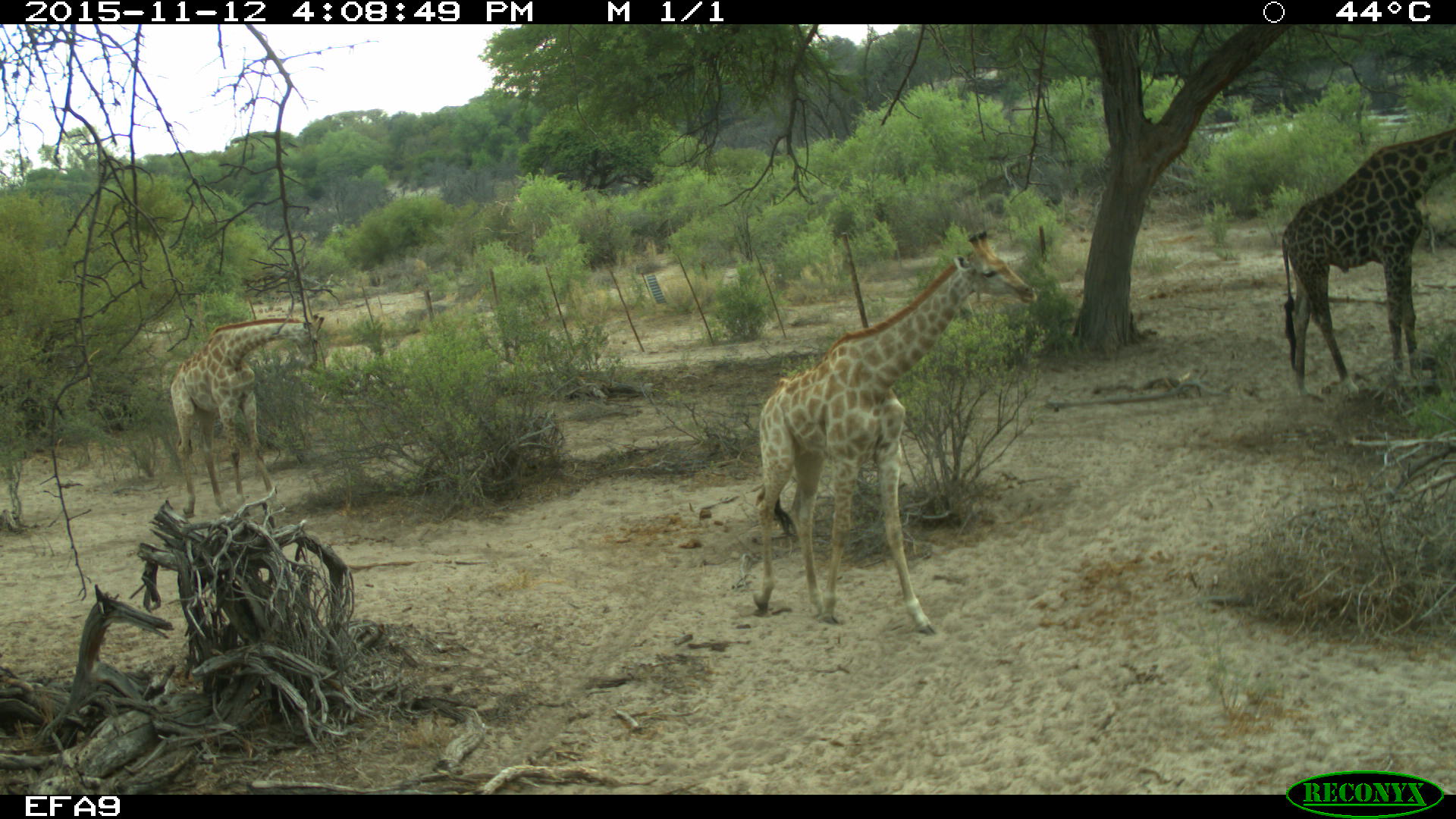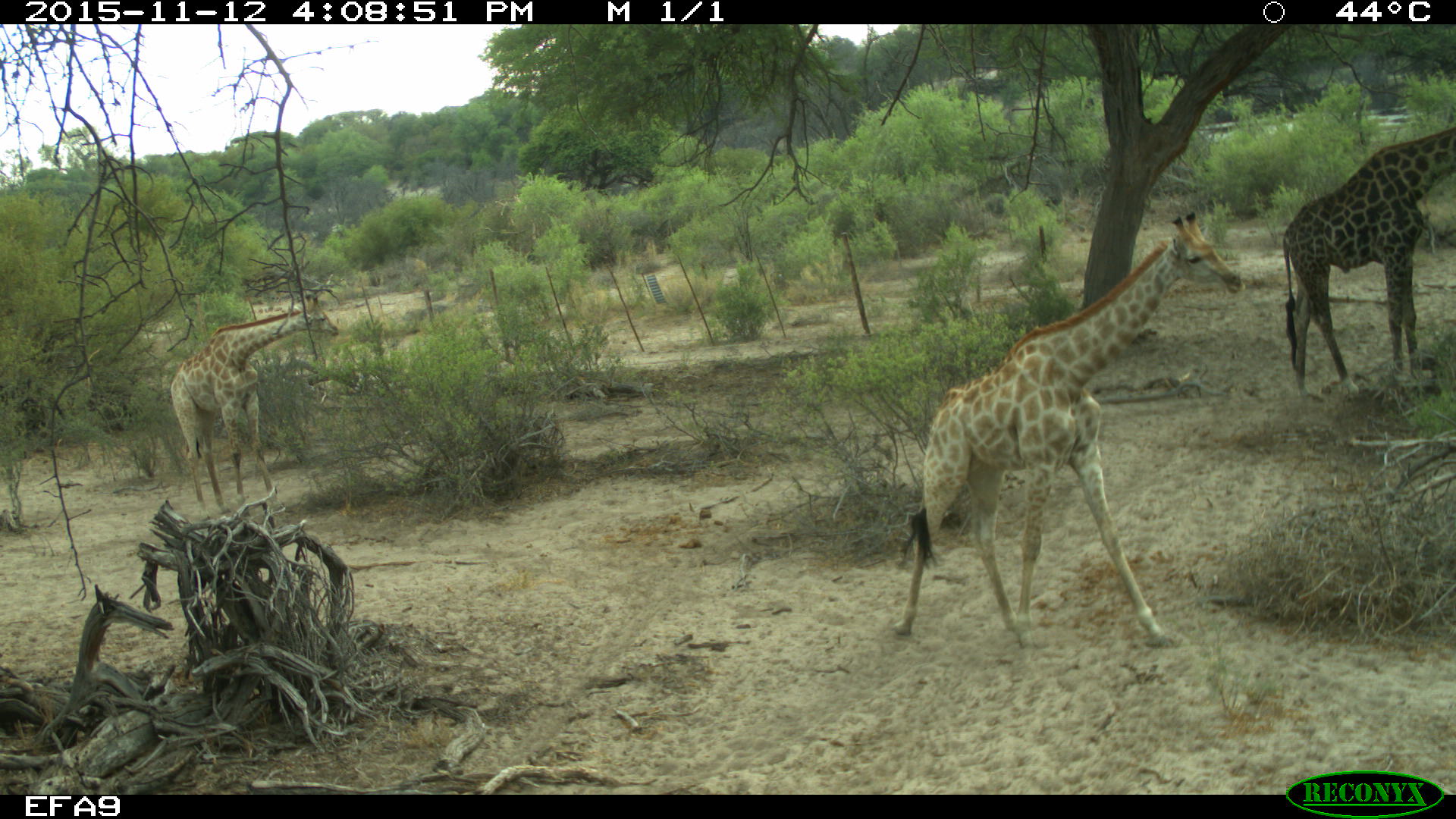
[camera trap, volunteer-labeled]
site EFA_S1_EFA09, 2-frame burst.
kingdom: Animalia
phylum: Chordata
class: Mammalia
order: Artiodactyla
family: Giraffidae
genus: Giraffa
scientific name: Giraffa camelopardalis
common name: giraffe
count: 3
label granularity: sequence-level